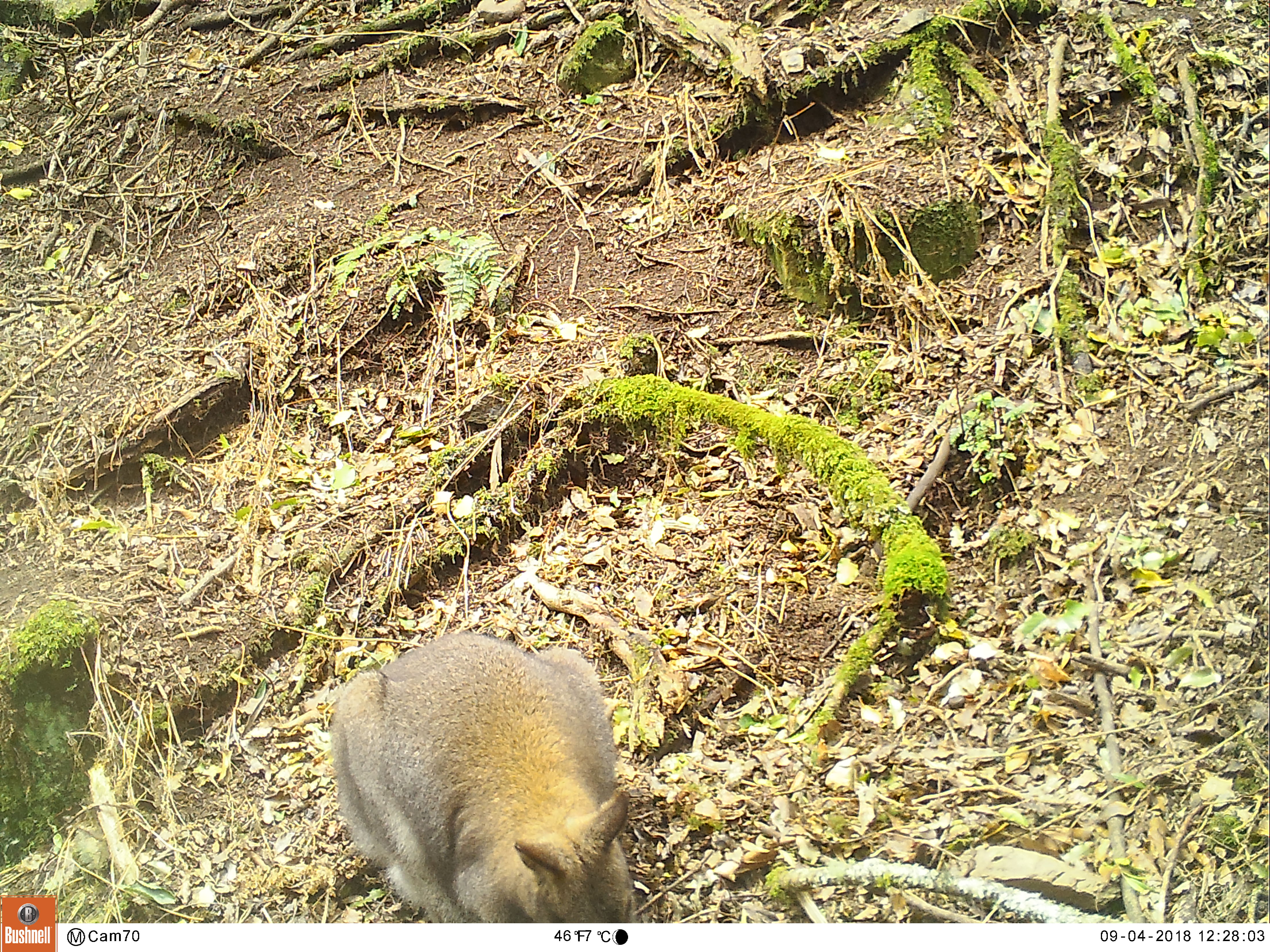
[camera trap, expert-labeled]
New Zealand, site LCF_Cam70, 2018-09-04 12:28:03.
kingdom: Animalia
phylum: Chordata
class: Mammalia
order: Diprotodontia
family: Macropodidae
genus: Notamacropus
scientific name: Notamacropus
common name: wallaby